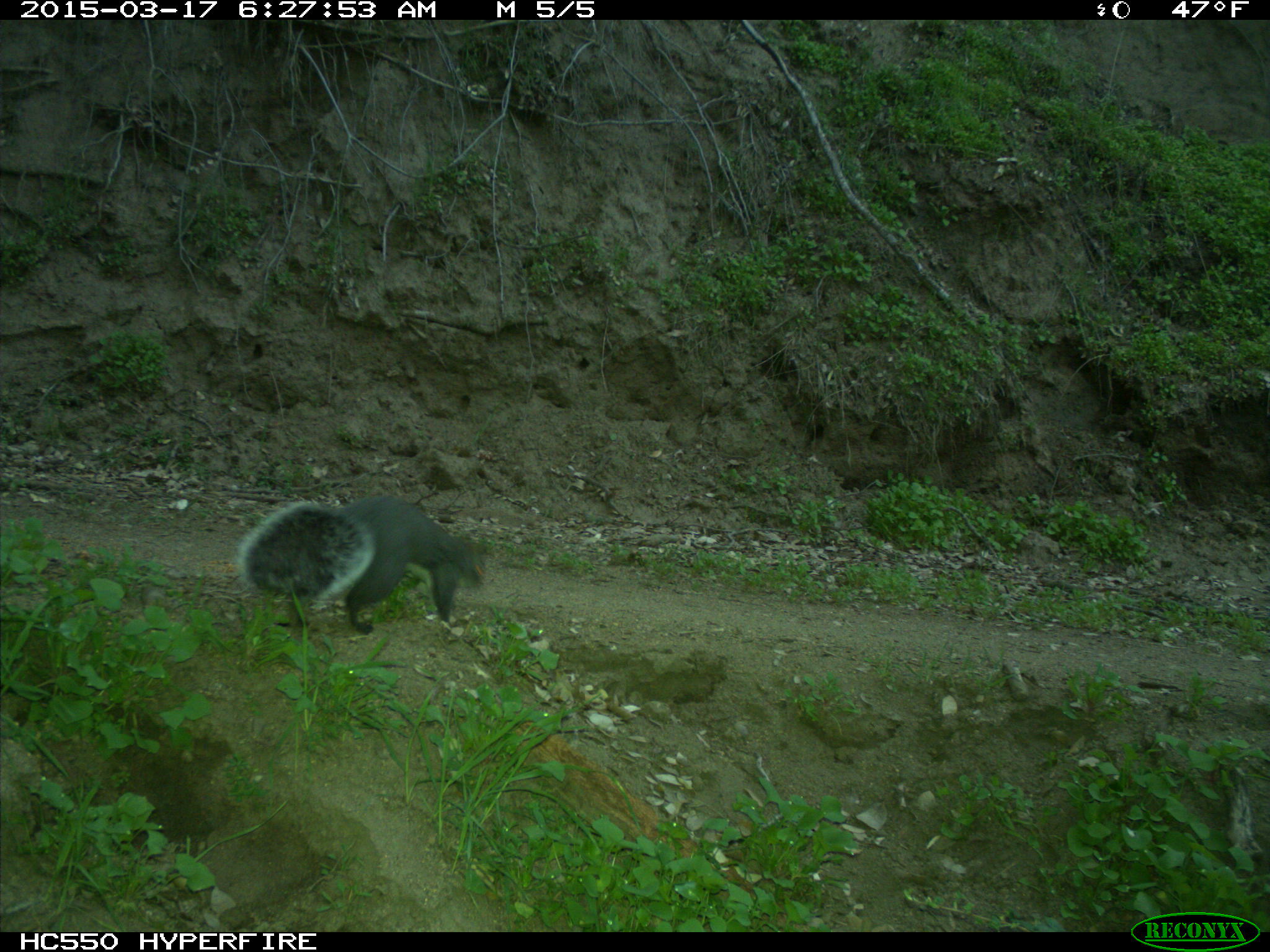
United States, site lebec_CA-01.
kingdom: Animalia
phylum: Chordata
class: Mammalia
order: Rodentia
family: Sciuridae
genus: Sciurus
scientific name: Sciurus carolinensis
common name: eastern gray squirrel